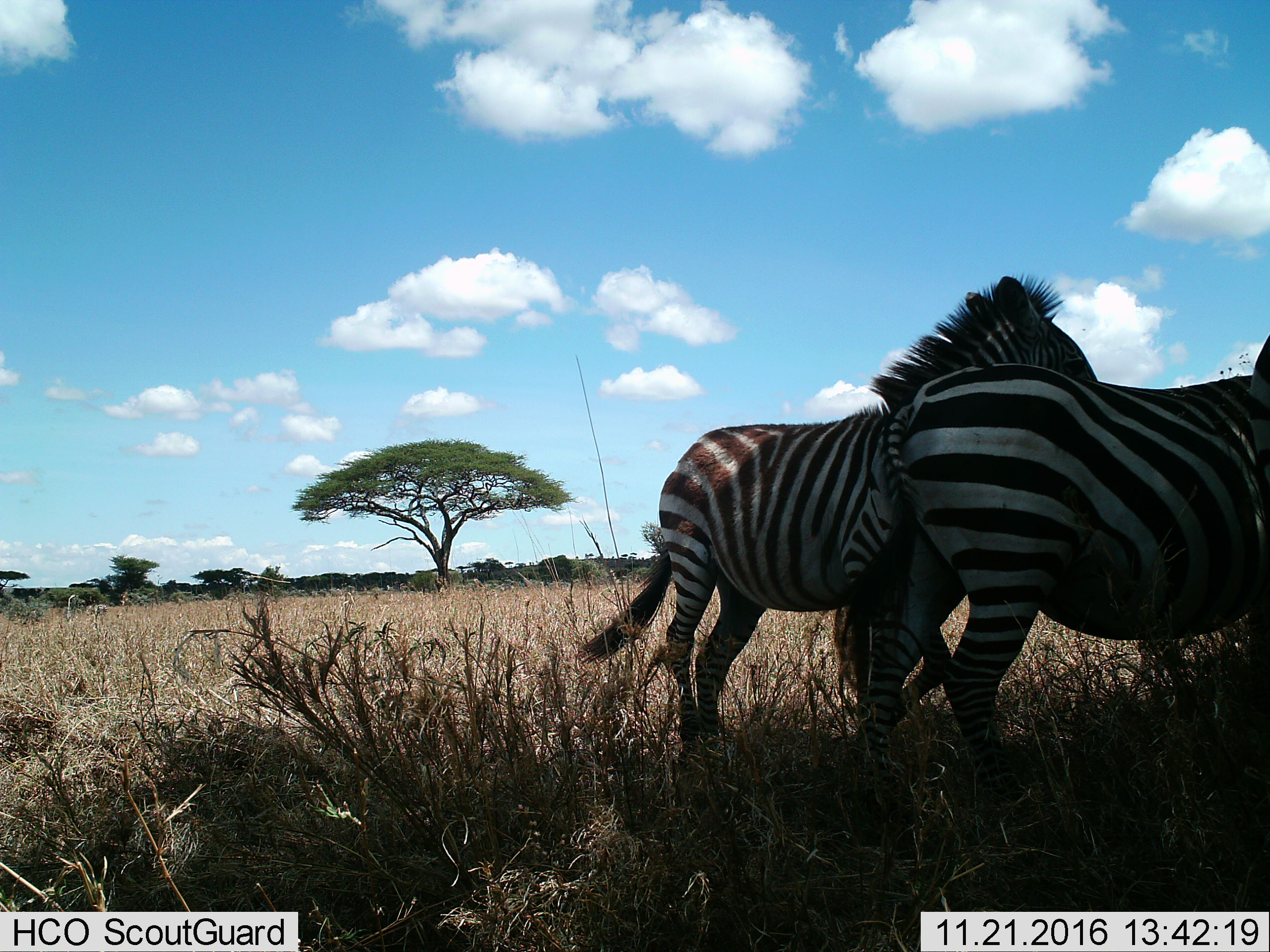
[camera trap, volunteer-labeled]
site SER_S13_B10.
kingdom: Animalia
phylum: Chordata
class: Mammalia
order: Perissodactyla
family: Equidae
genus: Equus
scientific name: Equus quagga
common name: plains zebra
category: zebraplains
Zebraplains (plains zebra) (Equus quagga), count 2. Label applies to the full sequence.